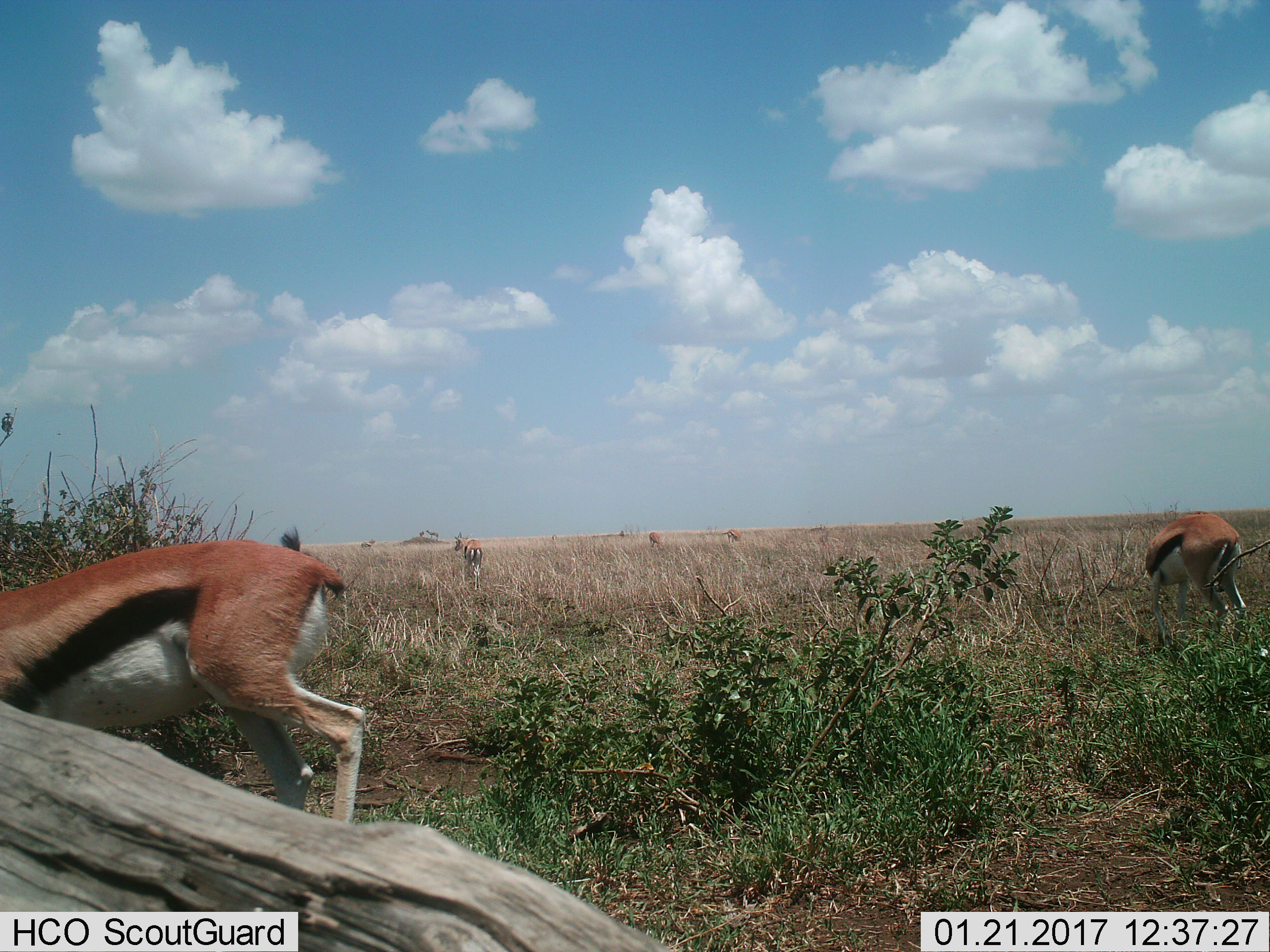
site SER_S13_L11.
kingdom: Animalia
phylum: Chordata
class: Mammalia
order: Artiodactyla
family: Bovidae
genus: Eudorcas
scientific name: Eudorcas thomsonii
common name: thomson's gazelle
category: gazellethomsons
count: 5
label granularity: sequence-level